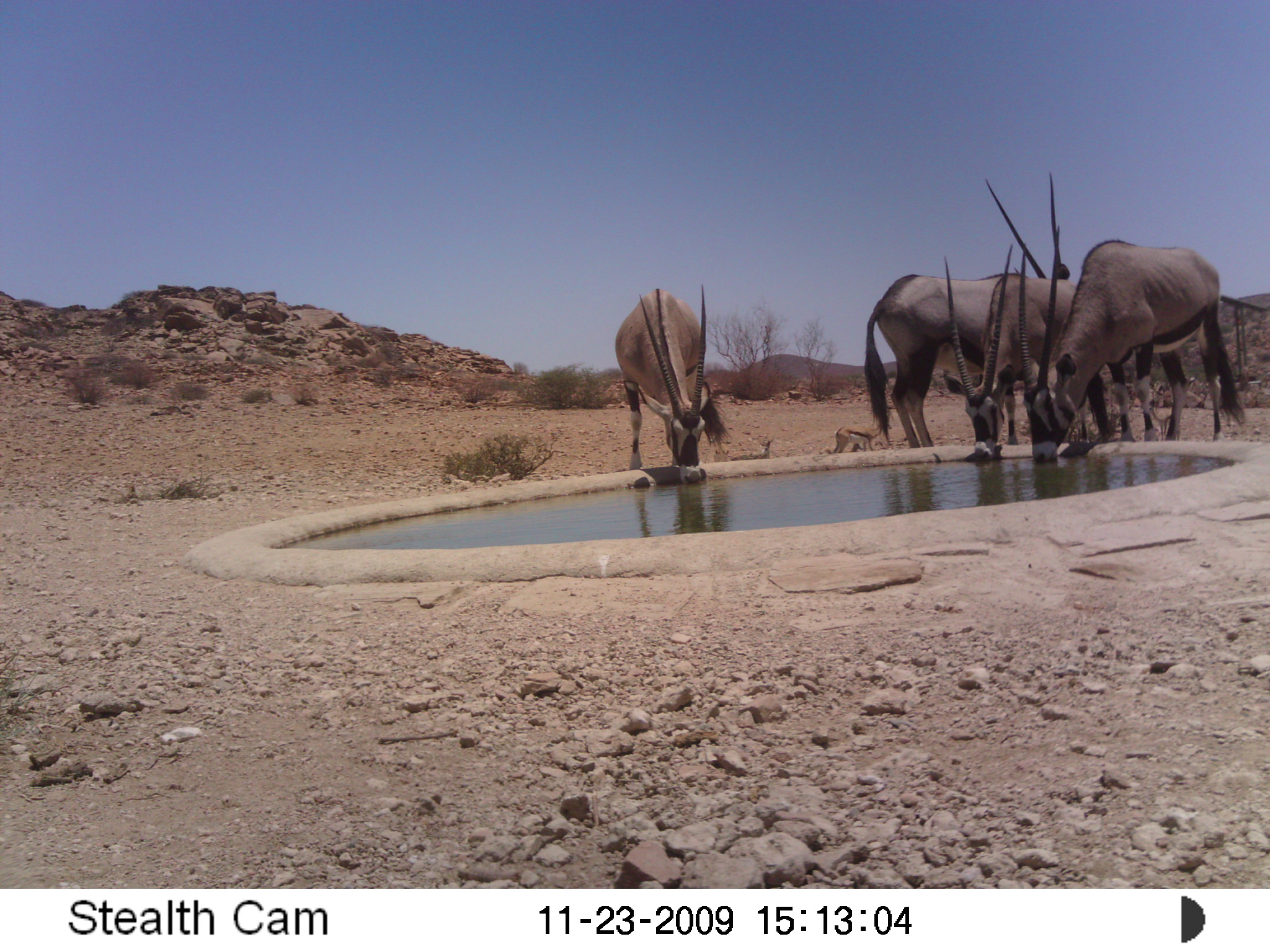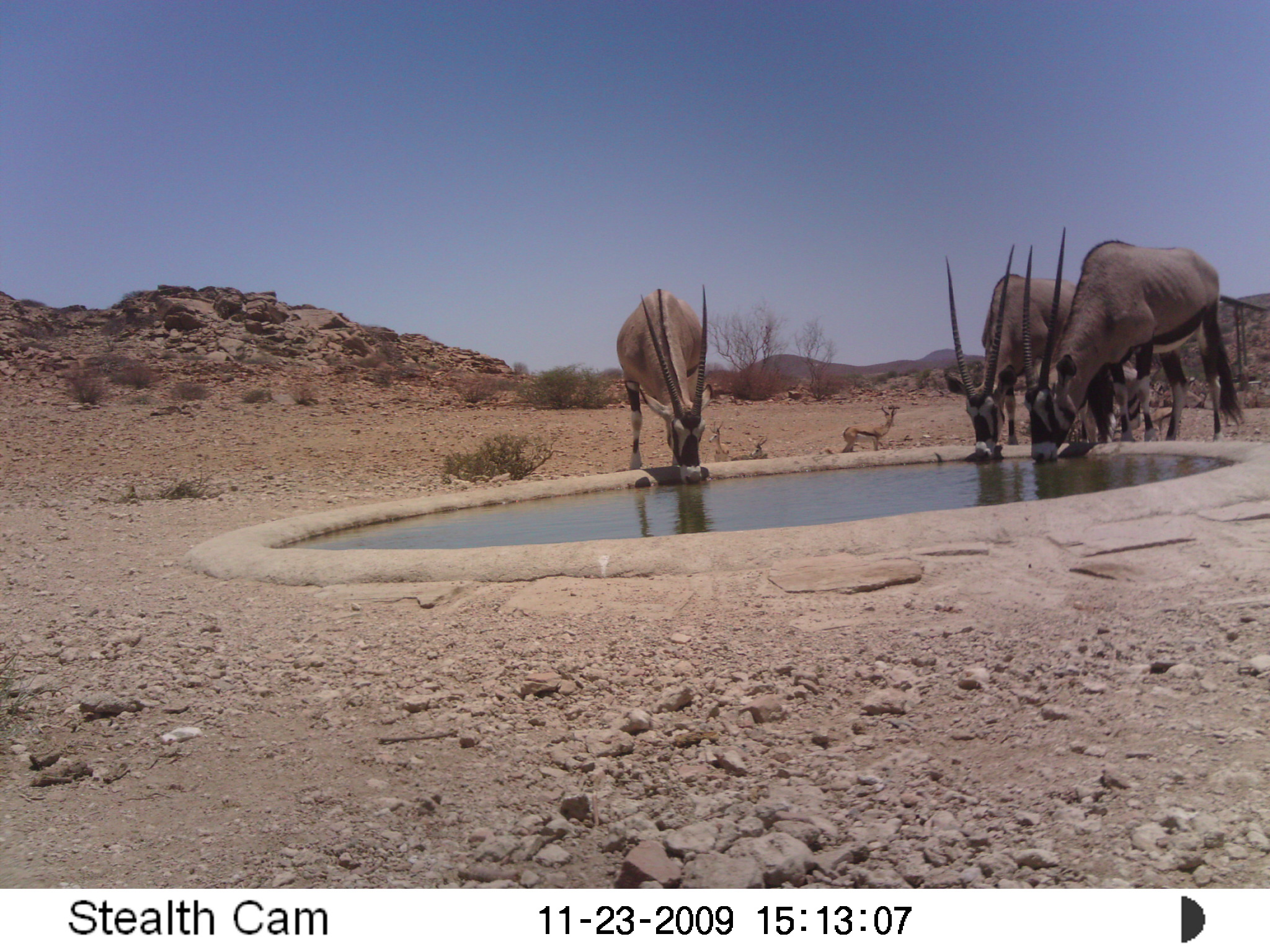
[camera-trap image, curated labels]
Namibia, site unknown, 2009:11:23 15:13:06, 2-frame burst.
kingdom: Animalia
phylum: Chordata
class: Mammalia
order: Artiodactyla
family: Bovidae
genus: Oryx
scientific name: Oryx gazella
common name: gemsbok